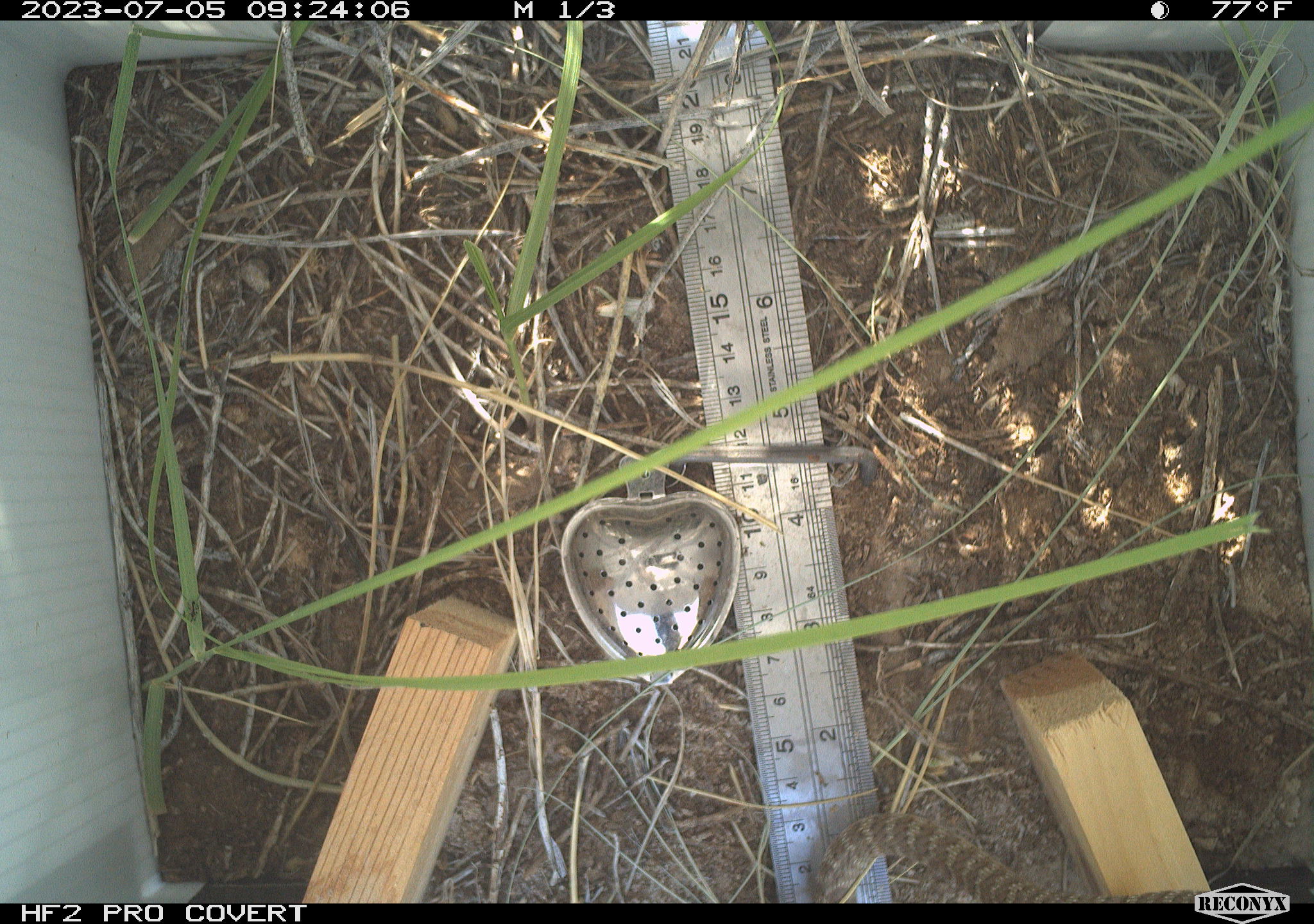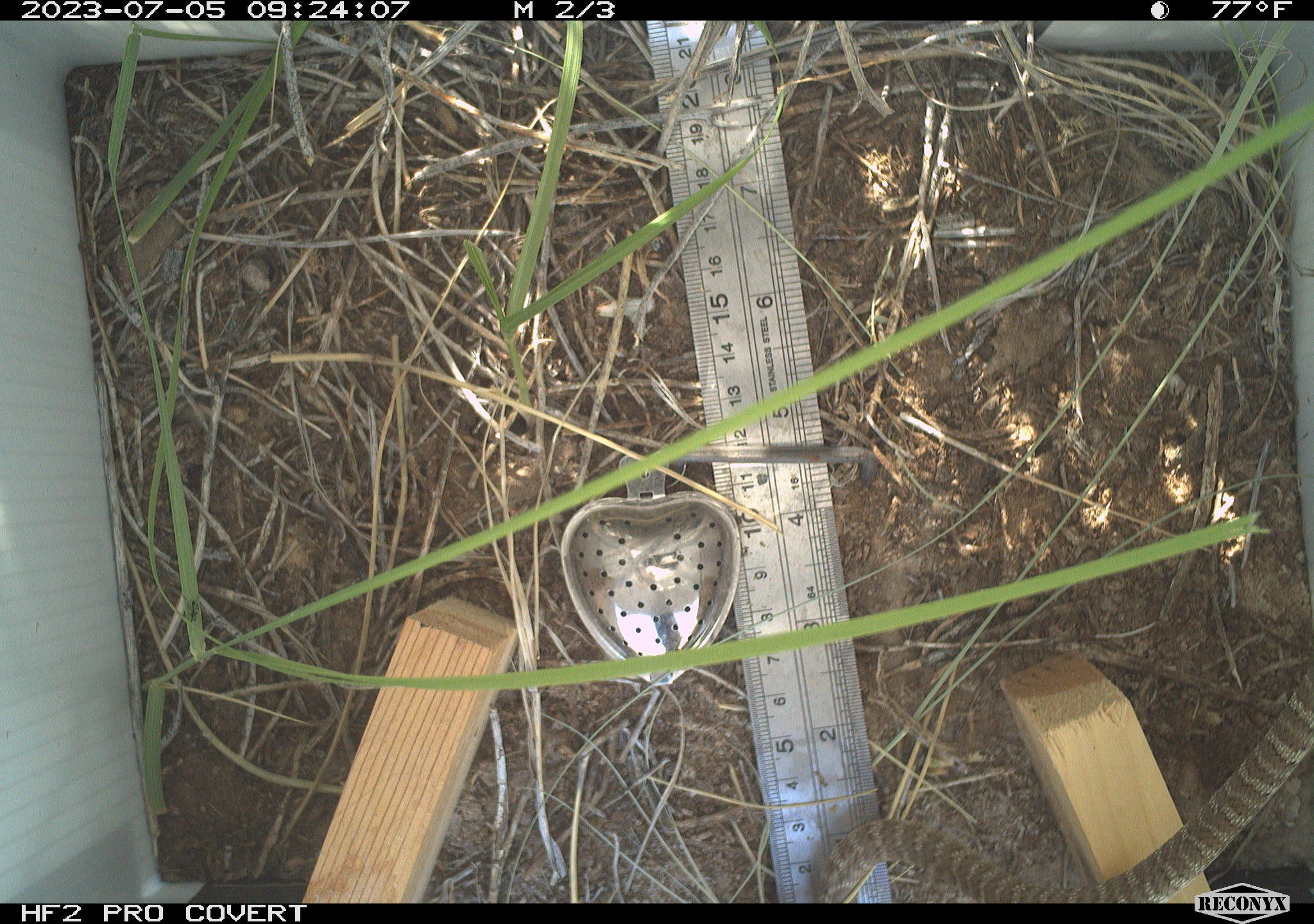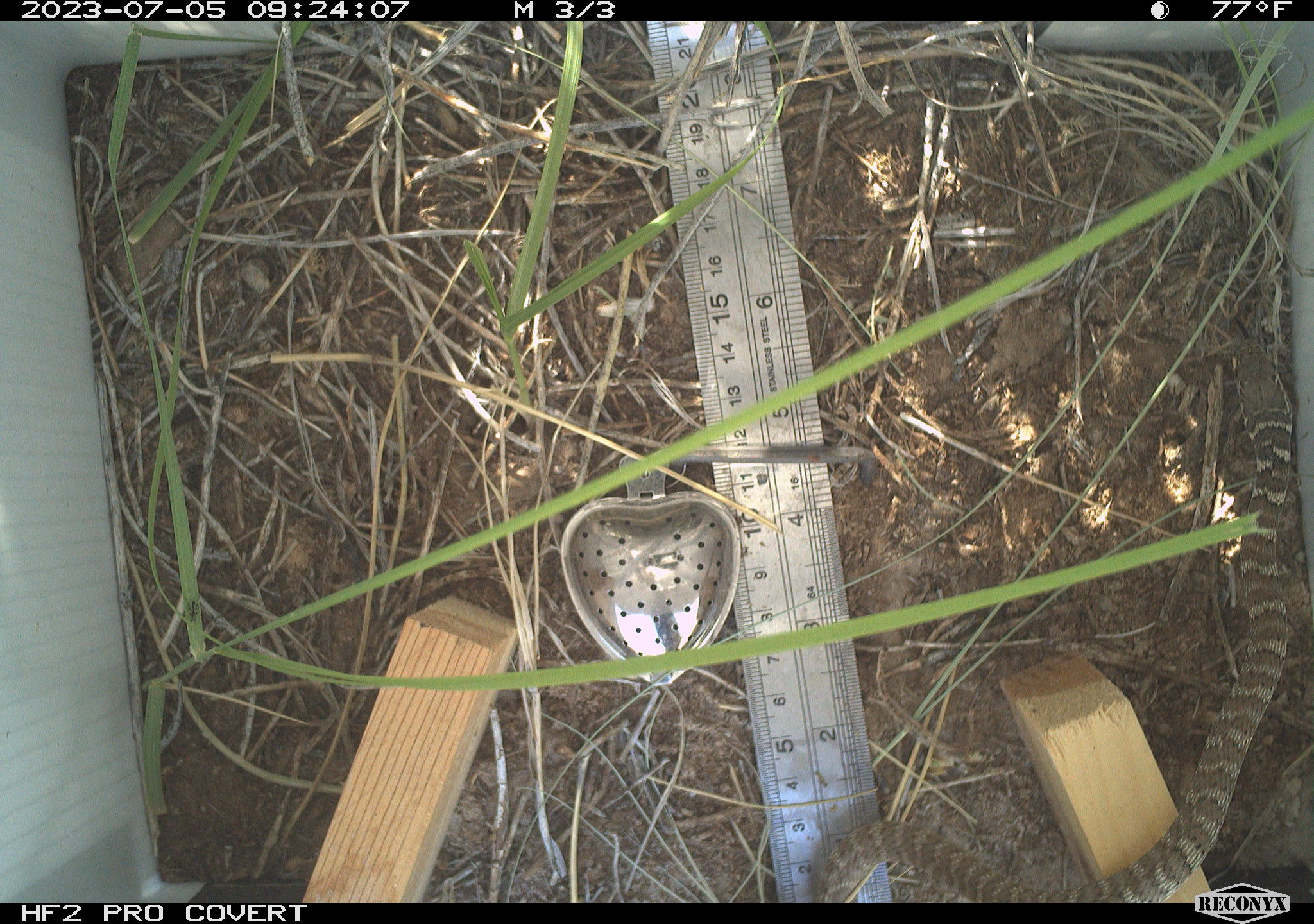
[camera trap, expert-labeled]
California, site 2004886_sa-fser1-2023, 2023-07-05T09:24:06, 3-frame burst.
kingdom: Animalia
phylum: Chordata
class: Reptilia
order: Squamata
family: Colubridae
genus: Masticophis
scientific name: Masticophis flagellum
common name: coachwhip